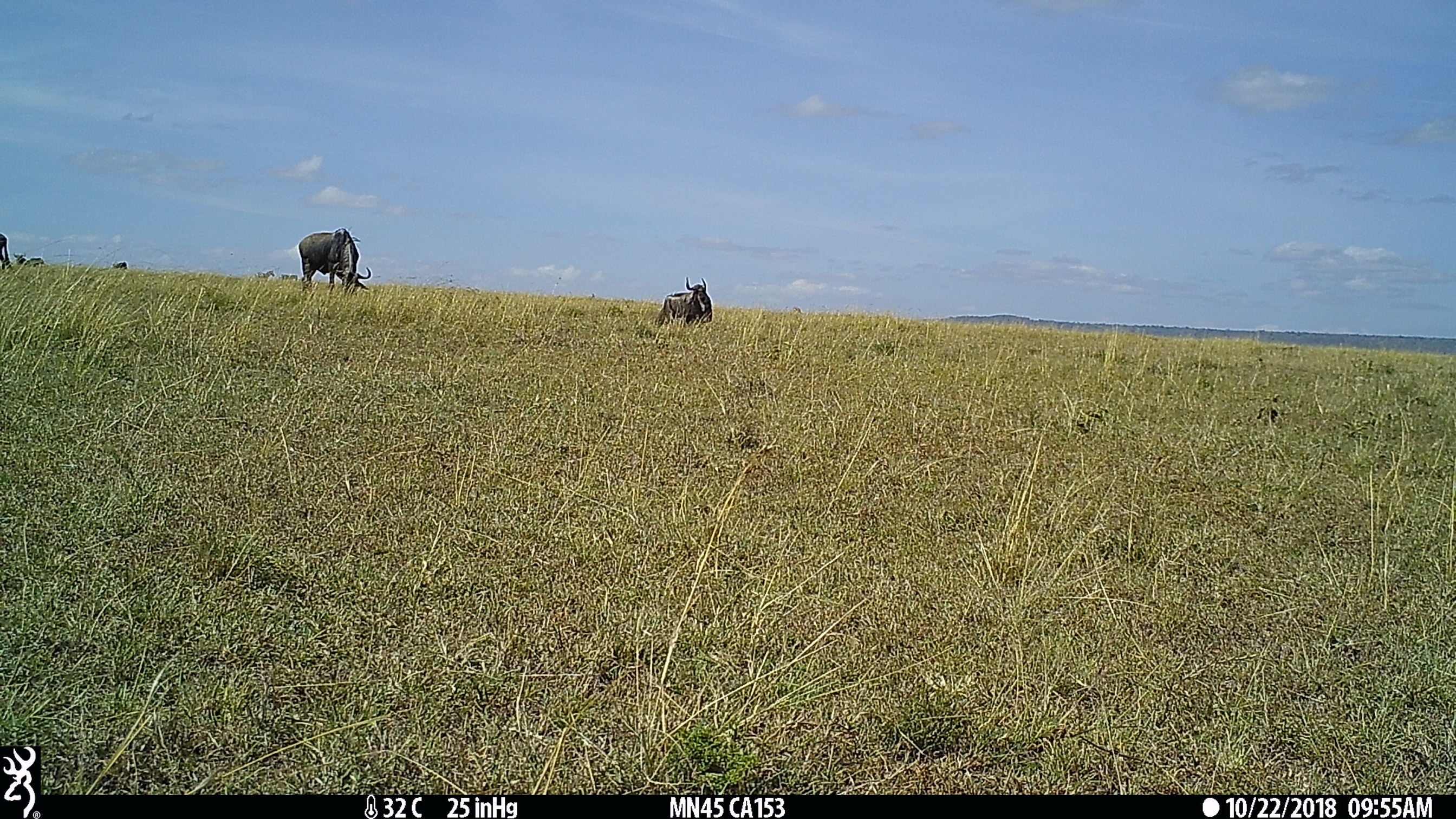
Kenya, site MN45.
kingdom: Animalia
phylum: Chordata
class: Mammalia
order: Artiodactyla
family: Bovidae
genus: Connochaetes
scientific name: Connochaetes taurinus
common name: blue wildebeest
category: wildebeest